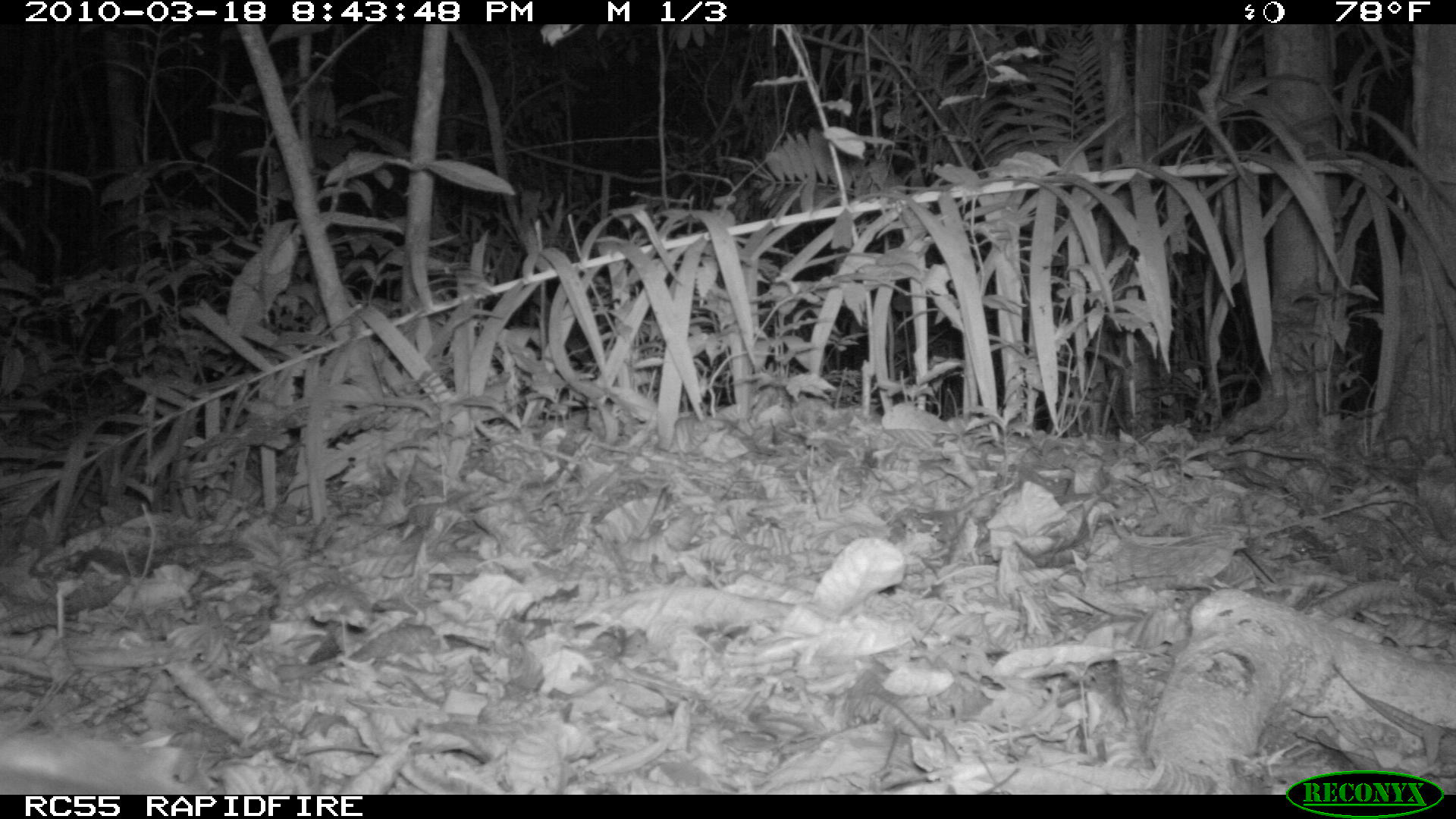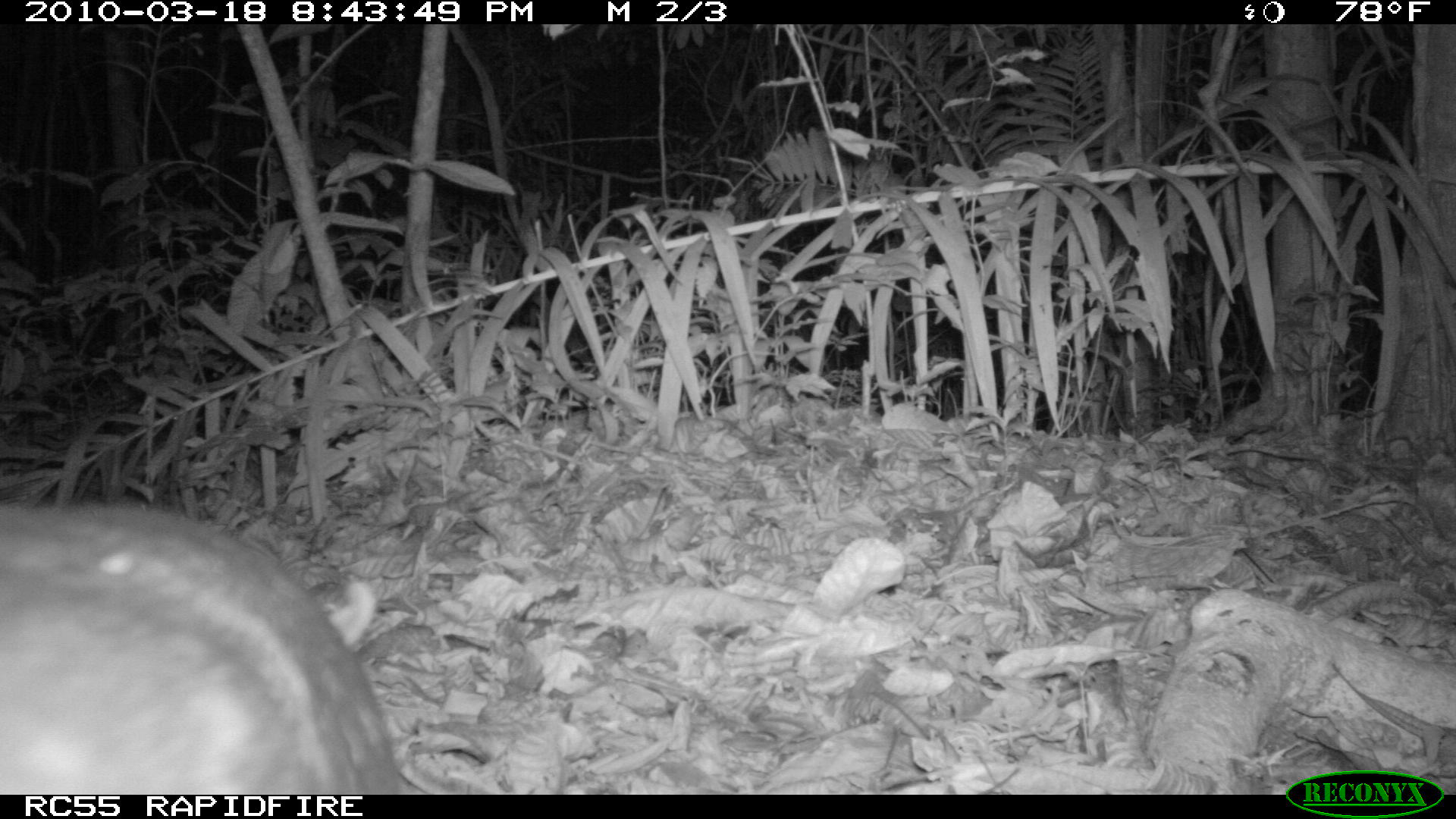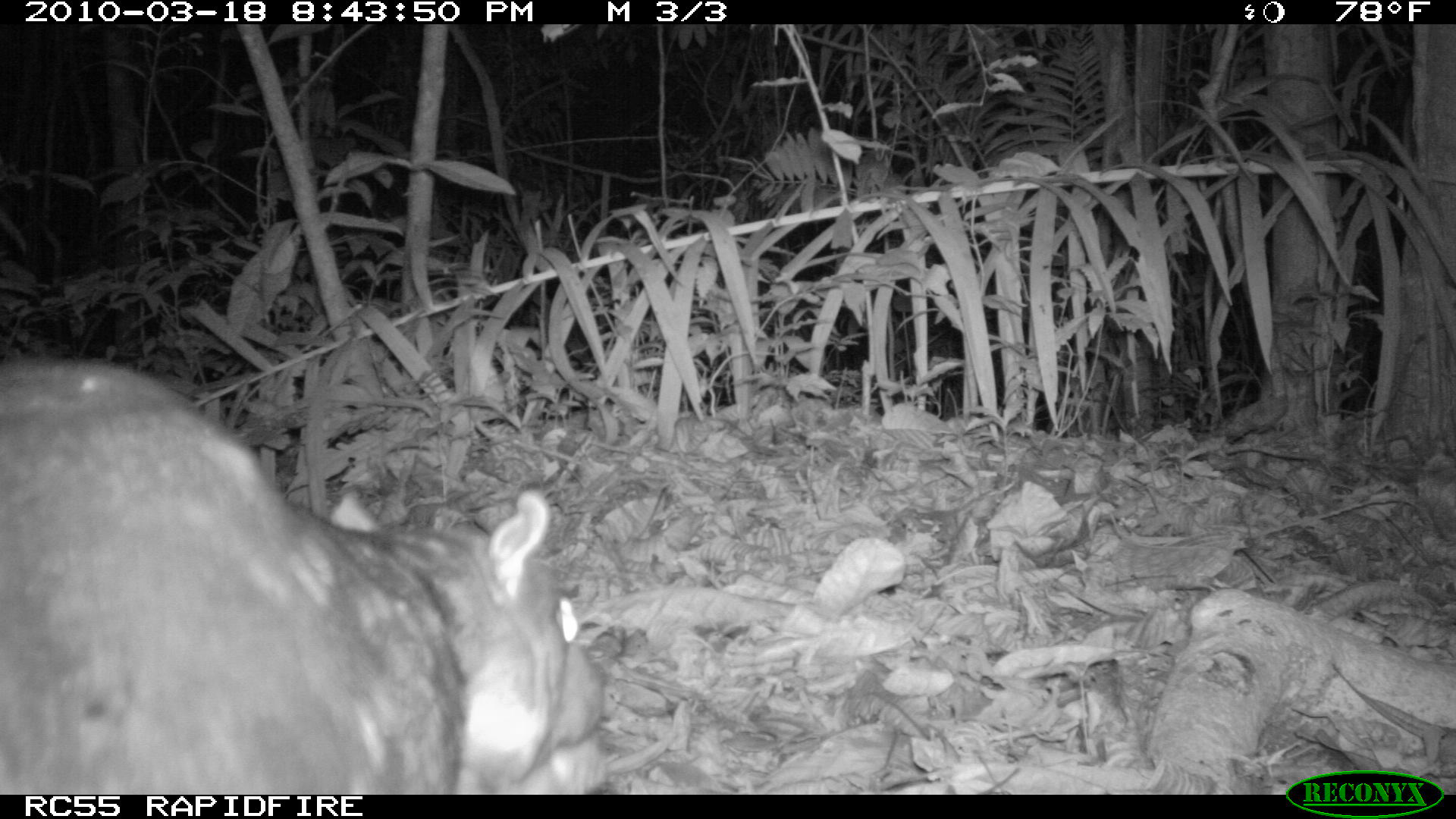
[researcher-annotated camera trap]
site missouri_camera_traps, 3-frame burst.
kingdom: Animalia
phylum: Chordata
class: Mammalia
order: Rodentia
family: Cuniculidae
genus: Cuniculus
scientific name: Cuniculus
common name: paca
Paca (Cuniculus). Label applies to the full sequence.